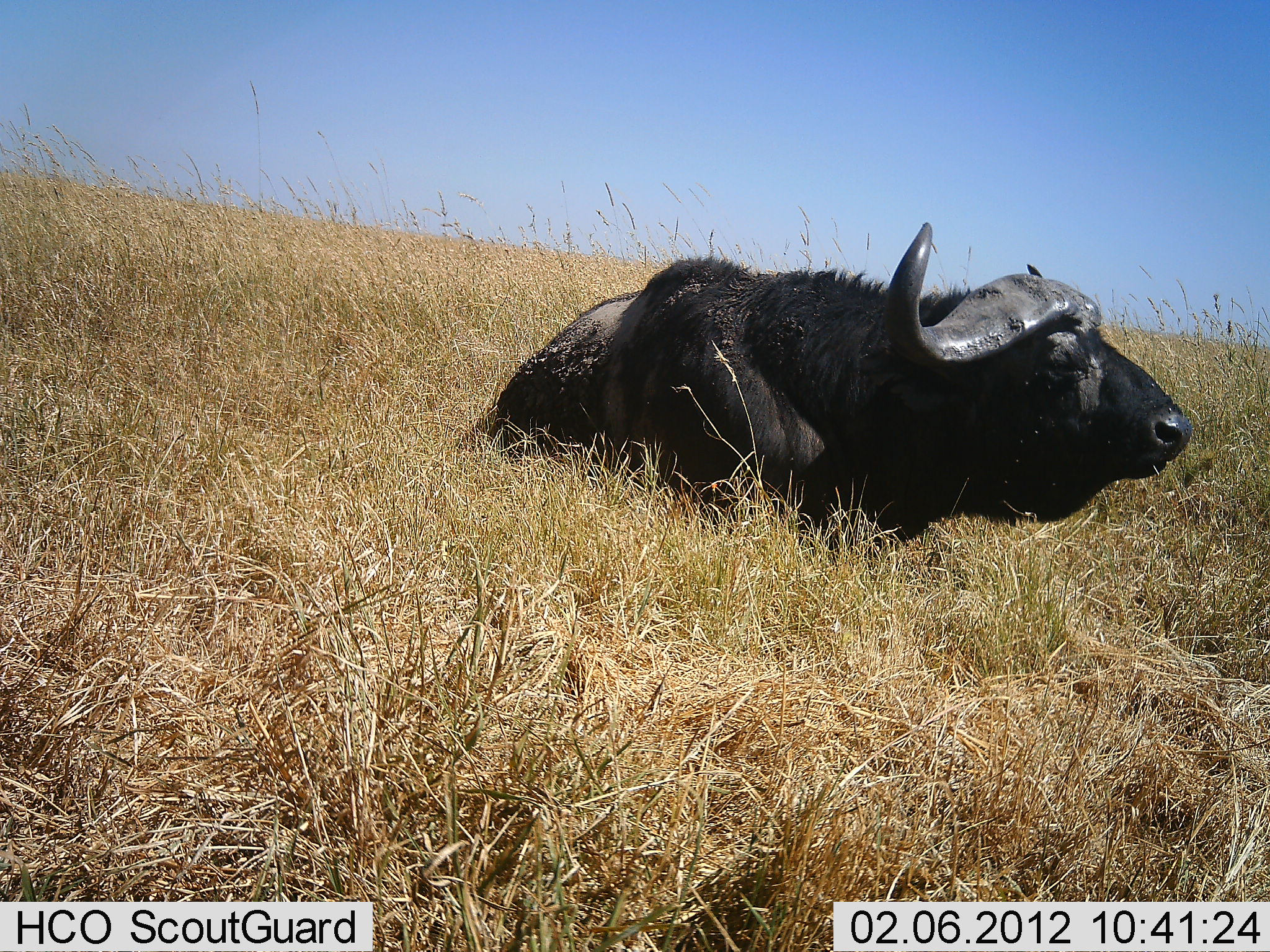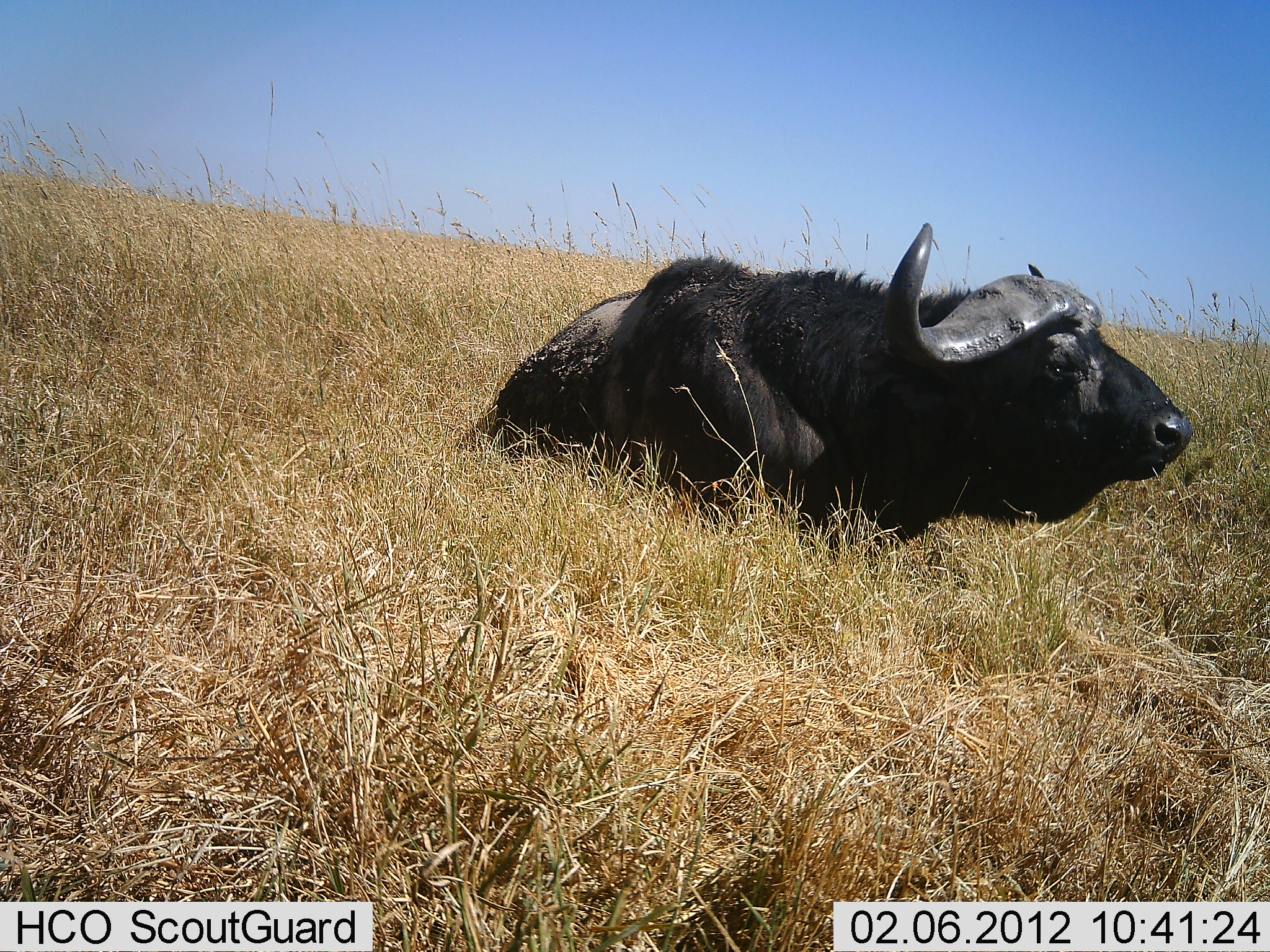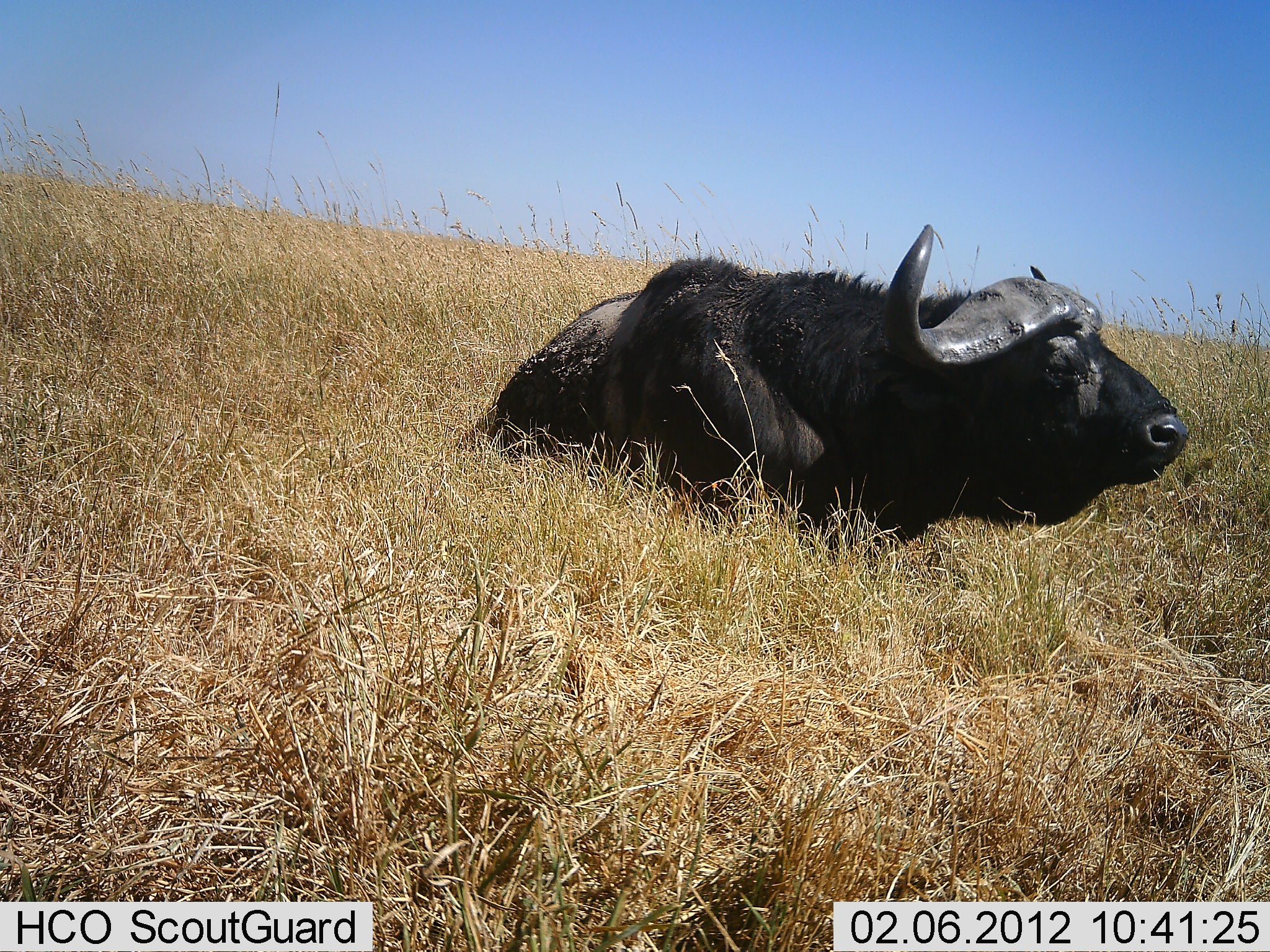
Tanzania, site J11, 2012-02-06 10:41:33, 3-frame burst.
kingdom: Animalia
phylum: Chordata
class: Mammalia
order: Artiodactyla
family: Bovidae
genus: Syncerus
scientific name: Syncerus caffer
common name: cape buffalo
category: buffalo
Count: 1.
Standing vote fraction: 4%.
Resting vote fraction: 91%.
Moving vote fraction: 4%.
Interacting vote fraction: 0%.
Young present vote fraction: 0%.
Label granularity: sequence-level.